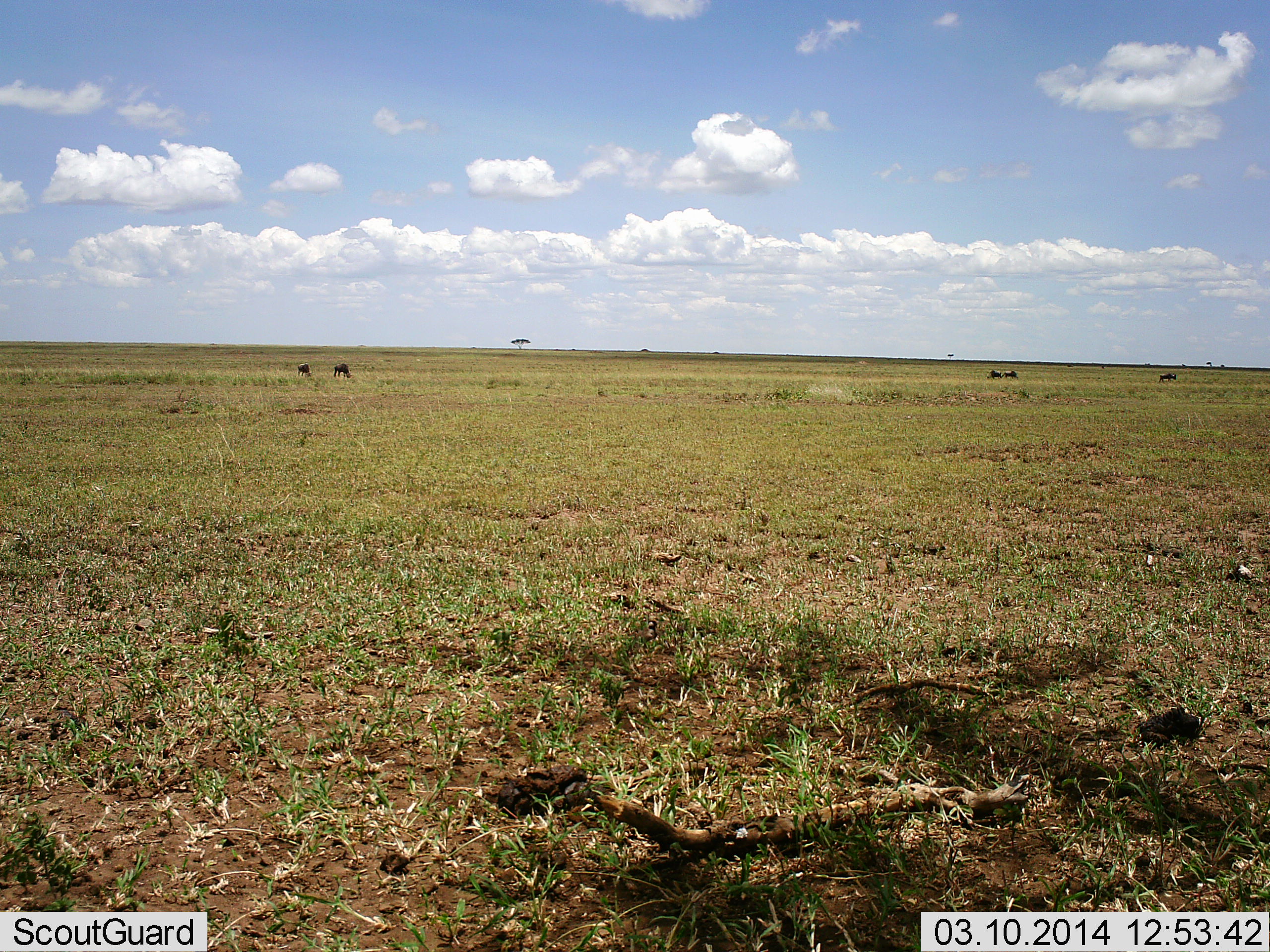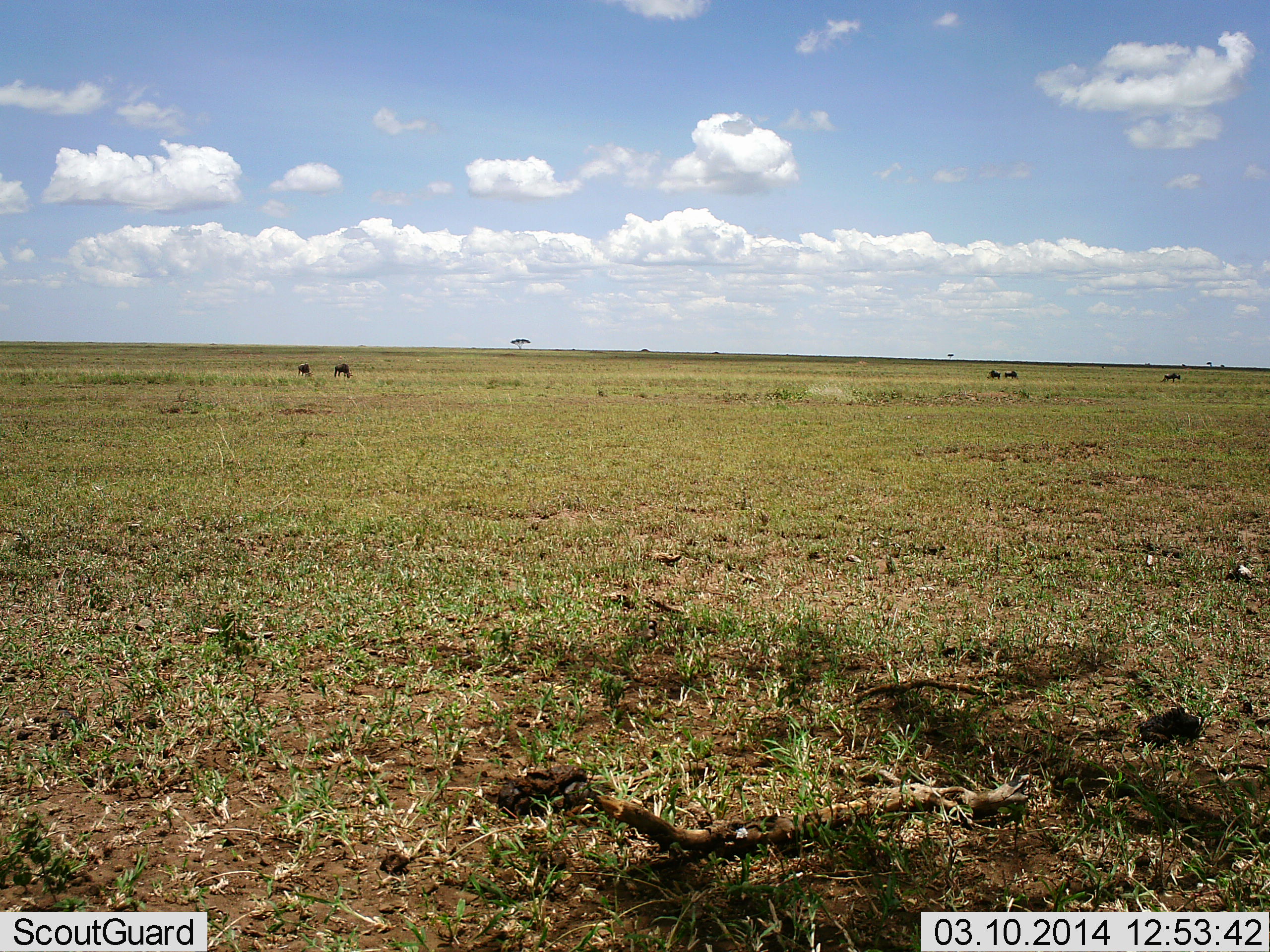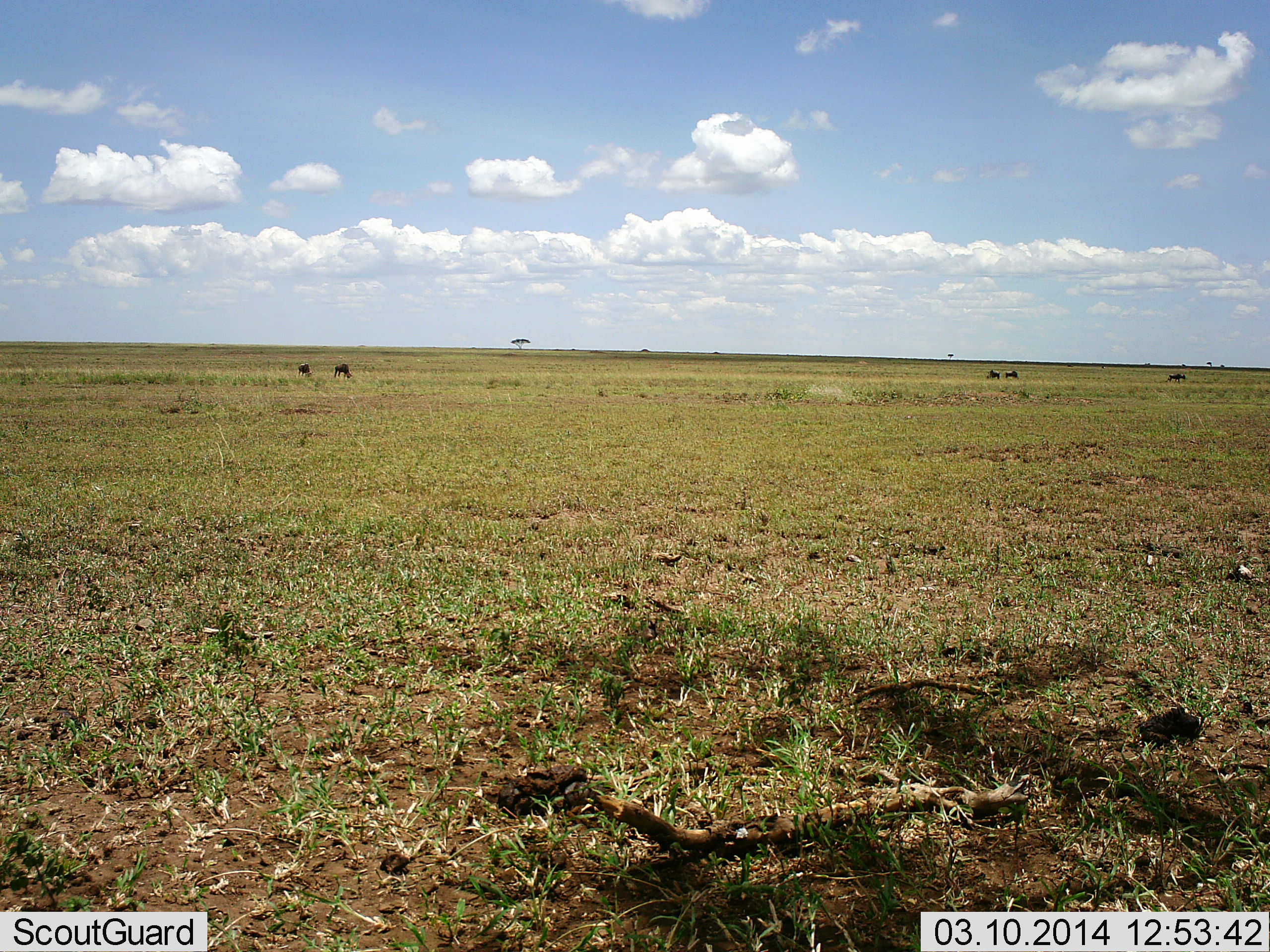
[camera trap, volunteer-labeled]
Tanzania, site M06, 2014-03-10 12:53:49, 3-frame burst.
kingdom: Animalia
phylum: Chordata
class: Mammalia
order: Artiodactyla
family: Bovidae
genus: Connochaetes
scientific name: Connochaetes taurinus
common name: blue wildebeest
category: wildebeest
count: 5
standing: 20%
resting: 0%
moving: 30%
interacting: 0%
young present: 0%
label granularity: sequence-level